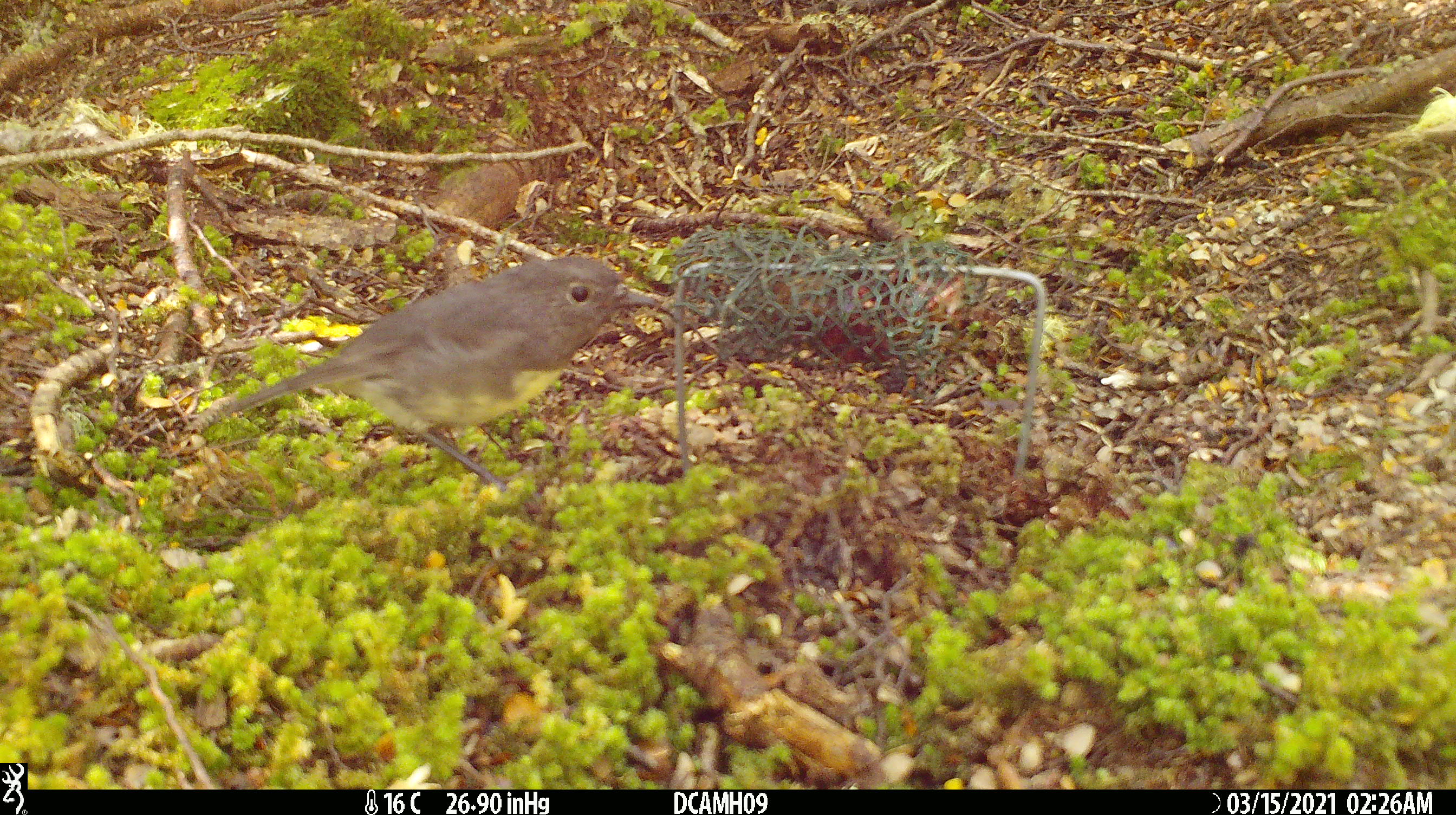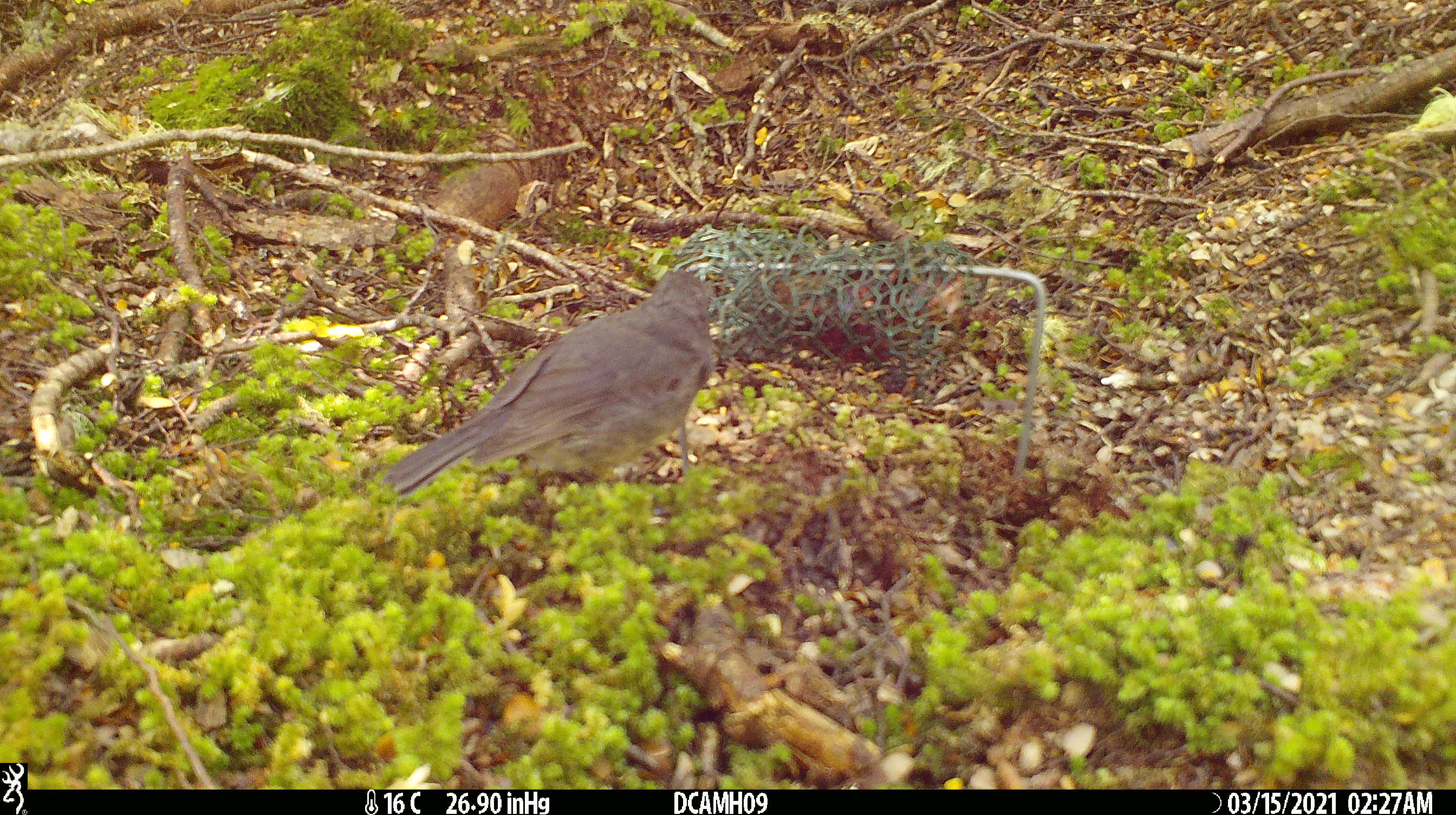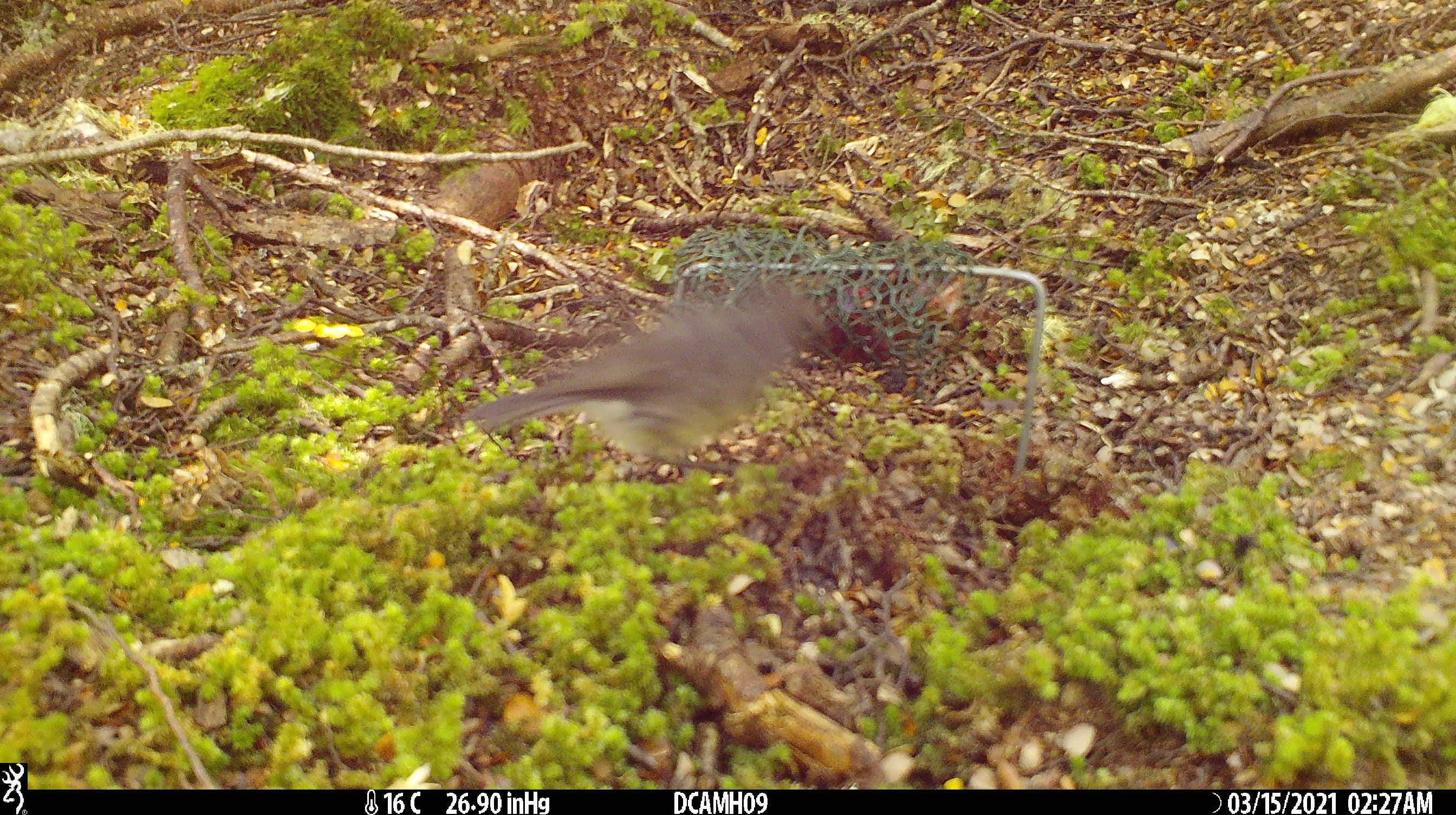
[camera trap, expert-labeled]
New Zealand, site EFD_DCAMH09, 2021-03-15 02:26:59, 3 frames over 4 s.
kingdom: Animalia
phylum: Chordata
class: Aves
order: Passeriformes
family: Petroicidae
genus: Petroica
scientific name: Petroica australis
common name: new zealand robin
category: robin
Robin (new zealand robin) (Petroica australis).